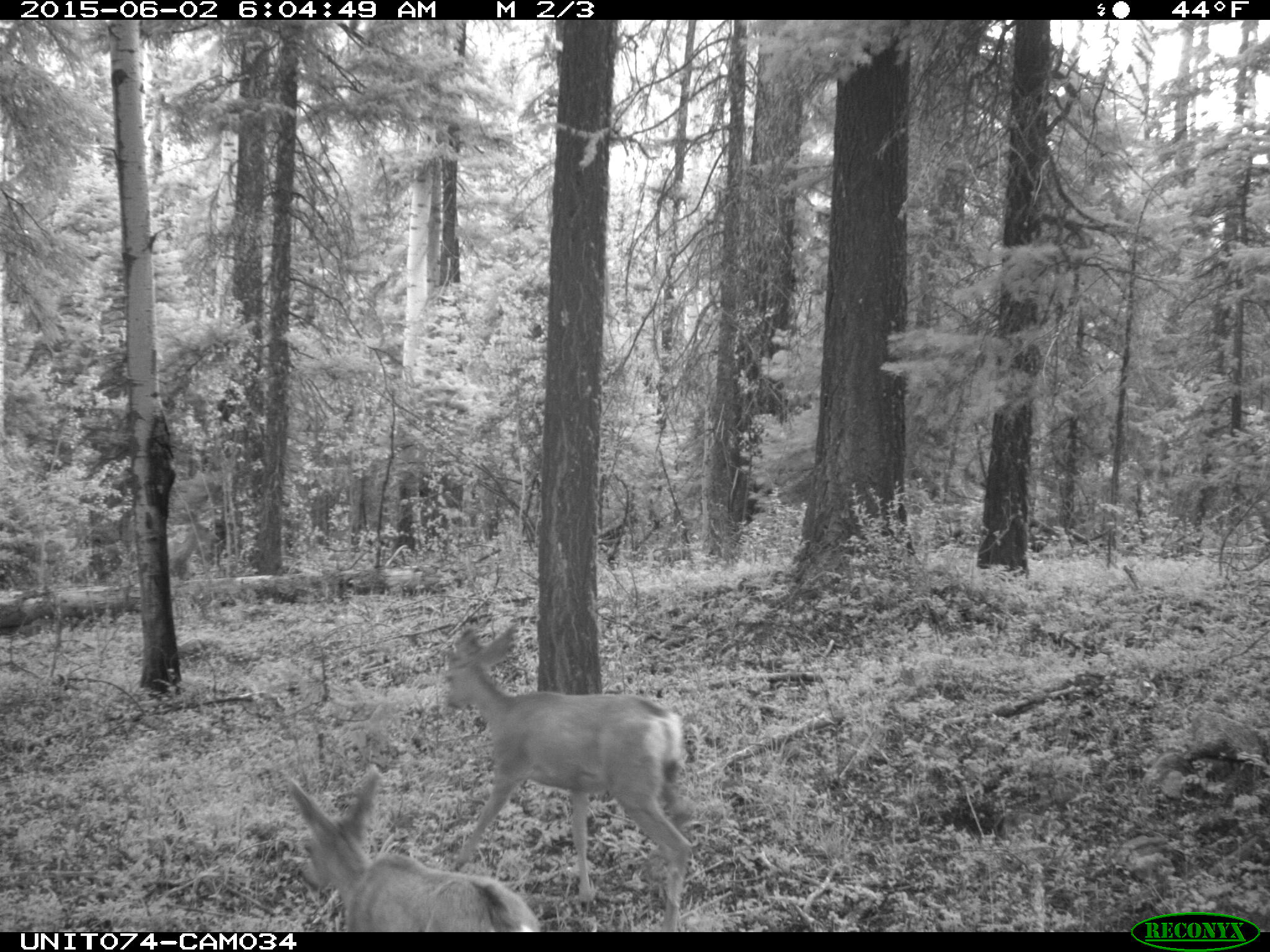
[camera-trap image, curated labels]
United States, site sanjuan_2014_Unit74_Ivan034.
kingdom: Animalia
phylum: Chordata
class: Mammalia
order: Artiodactyla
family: Cervidae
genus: Odocoileus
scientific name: Odocoileus hemionus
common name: mule deer